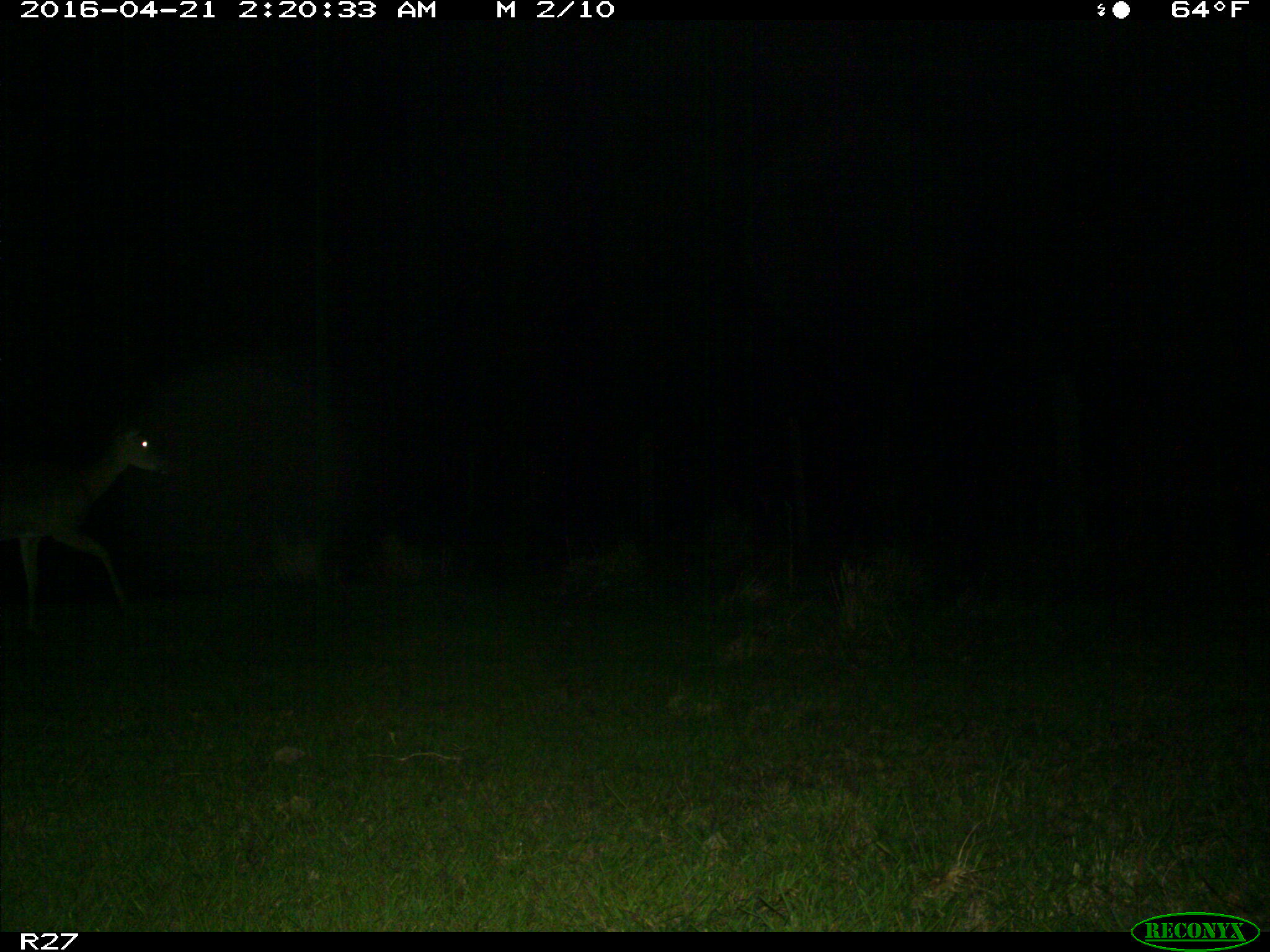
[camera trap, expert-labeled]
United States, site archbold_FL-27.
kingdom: Animalia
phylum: Chordata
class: Mammalia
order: Artiodactyla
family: Cervidae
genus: Odocoileus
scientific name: Odocoileus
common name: deer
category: unidentified deer